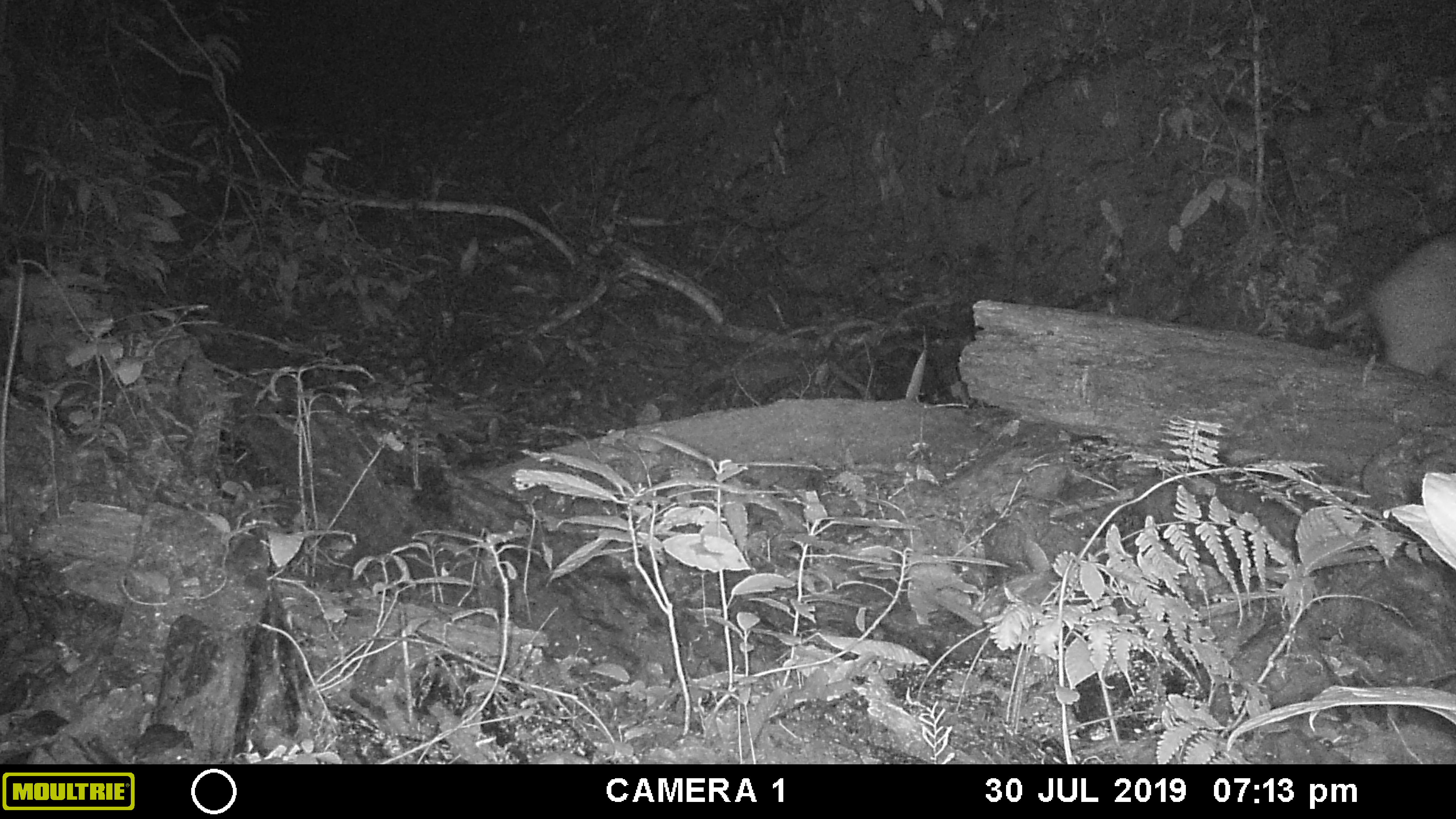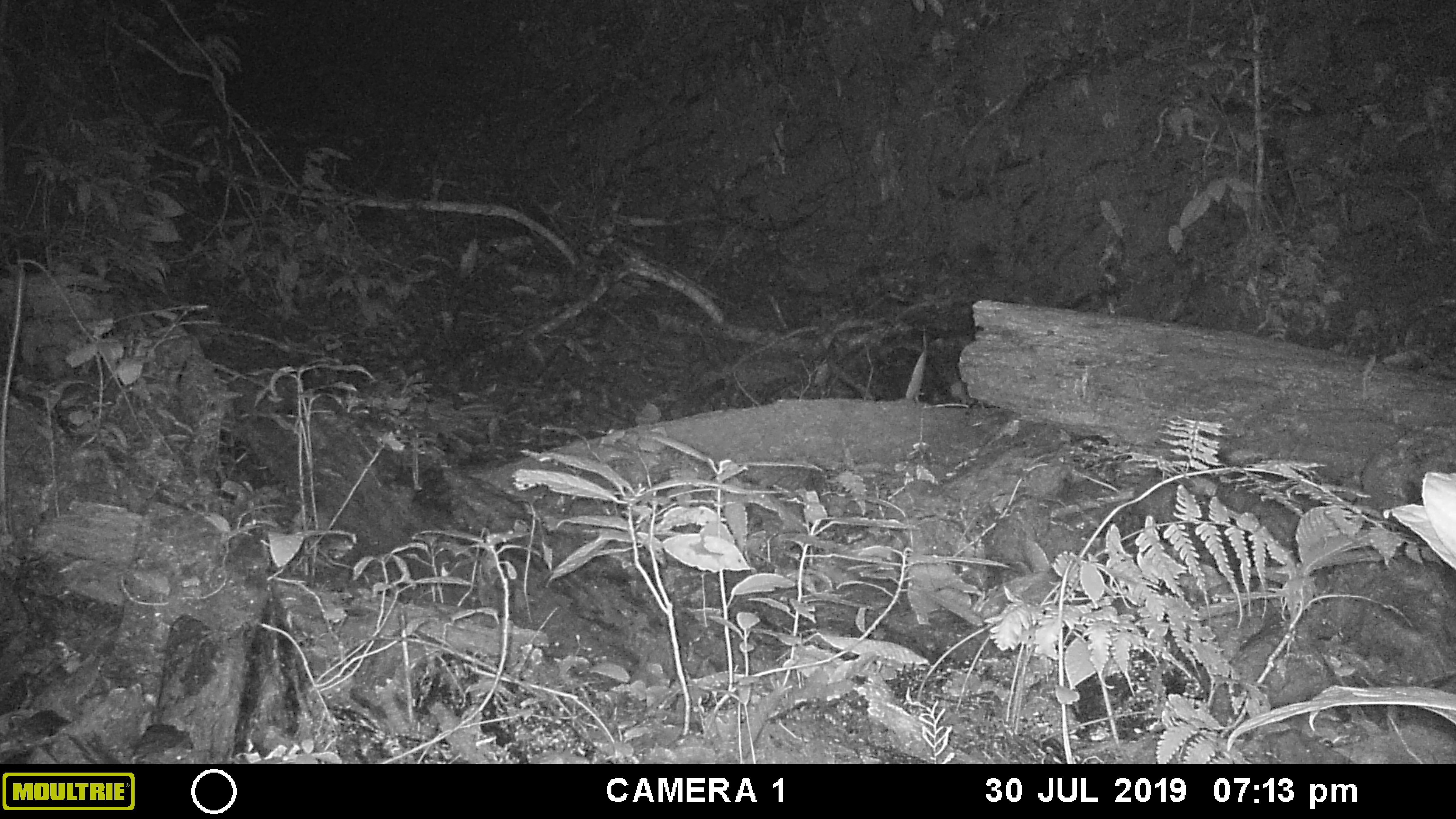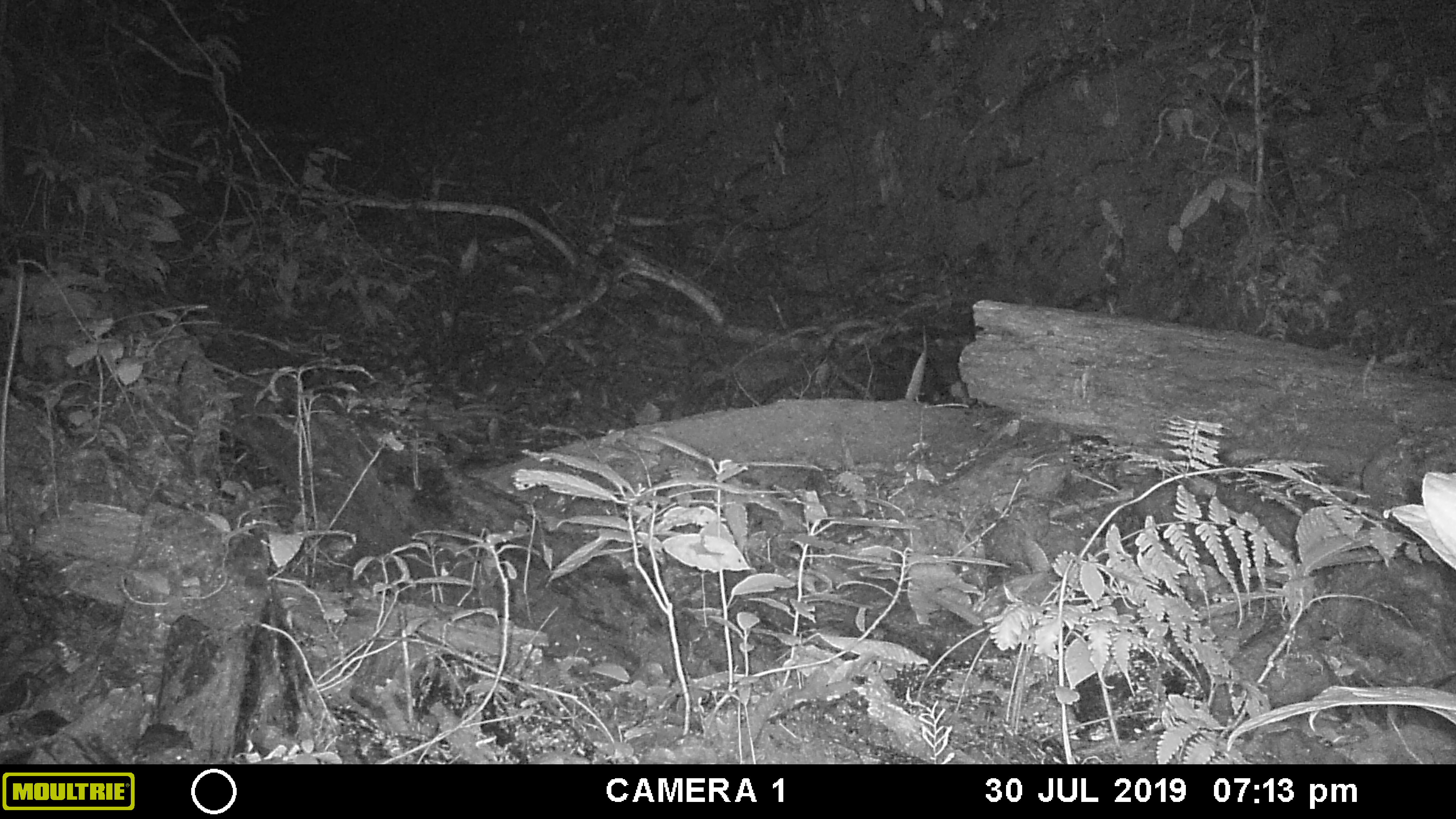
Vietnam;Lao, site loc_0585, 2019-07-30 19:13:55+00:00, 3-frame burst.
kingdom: Animalia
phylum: Chordata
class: Mammalia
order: Artiodactyla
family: Suidae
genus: Sus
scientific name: Sus scrofa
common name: eurasian wild pig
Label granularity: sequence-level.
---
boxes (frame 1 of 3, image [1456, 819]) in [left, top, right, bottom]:
eurasian wild pig: [1322, 231, 1456, 376]